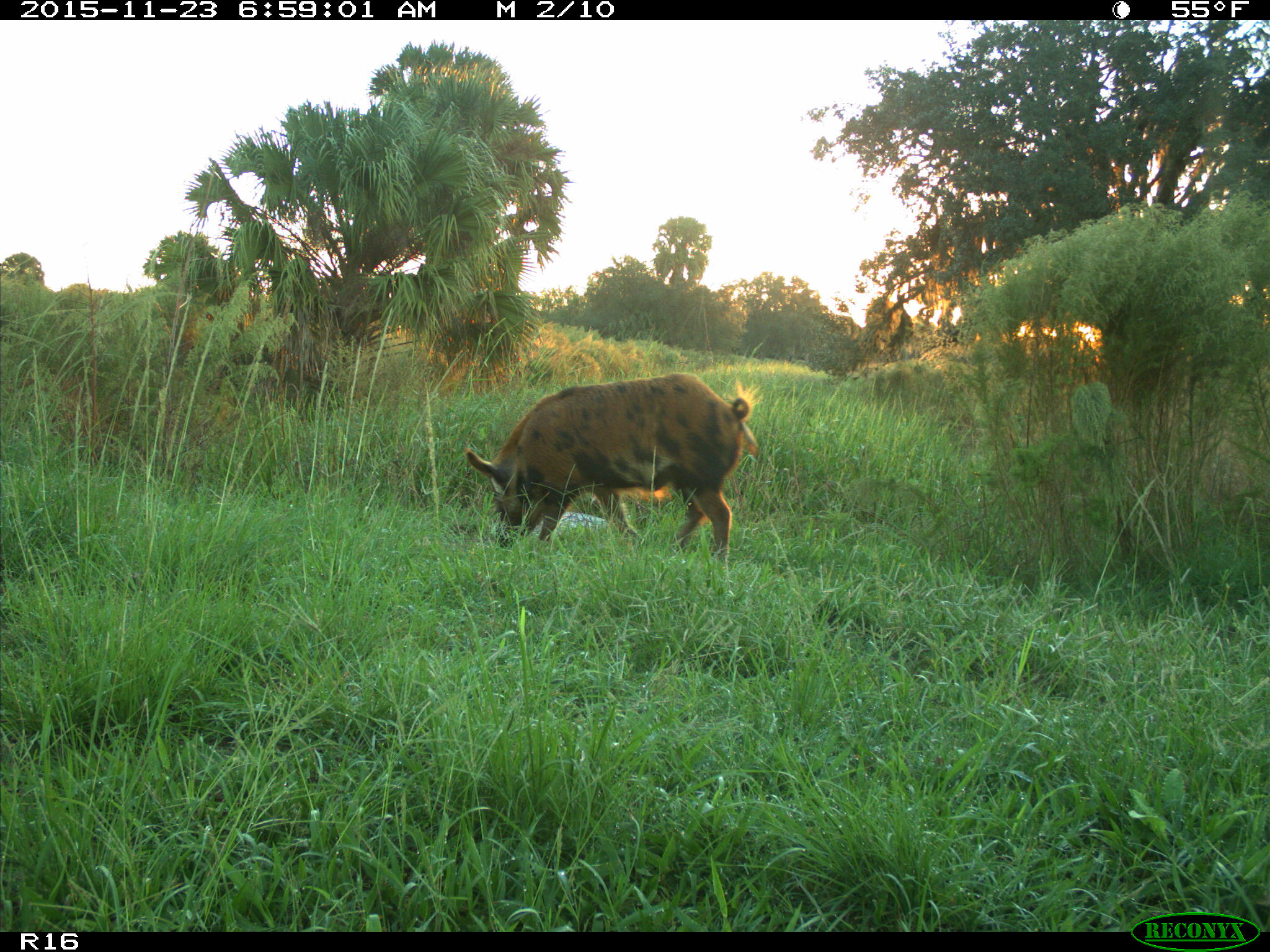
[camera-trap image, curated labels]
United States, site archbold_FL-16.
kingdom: Animalia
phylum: Chordata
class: Mammalia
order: Artiodactyla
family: Suidae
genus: Sus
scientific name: Sus scrofa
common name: wild boar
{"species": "Sus scrofa (wild boar)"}